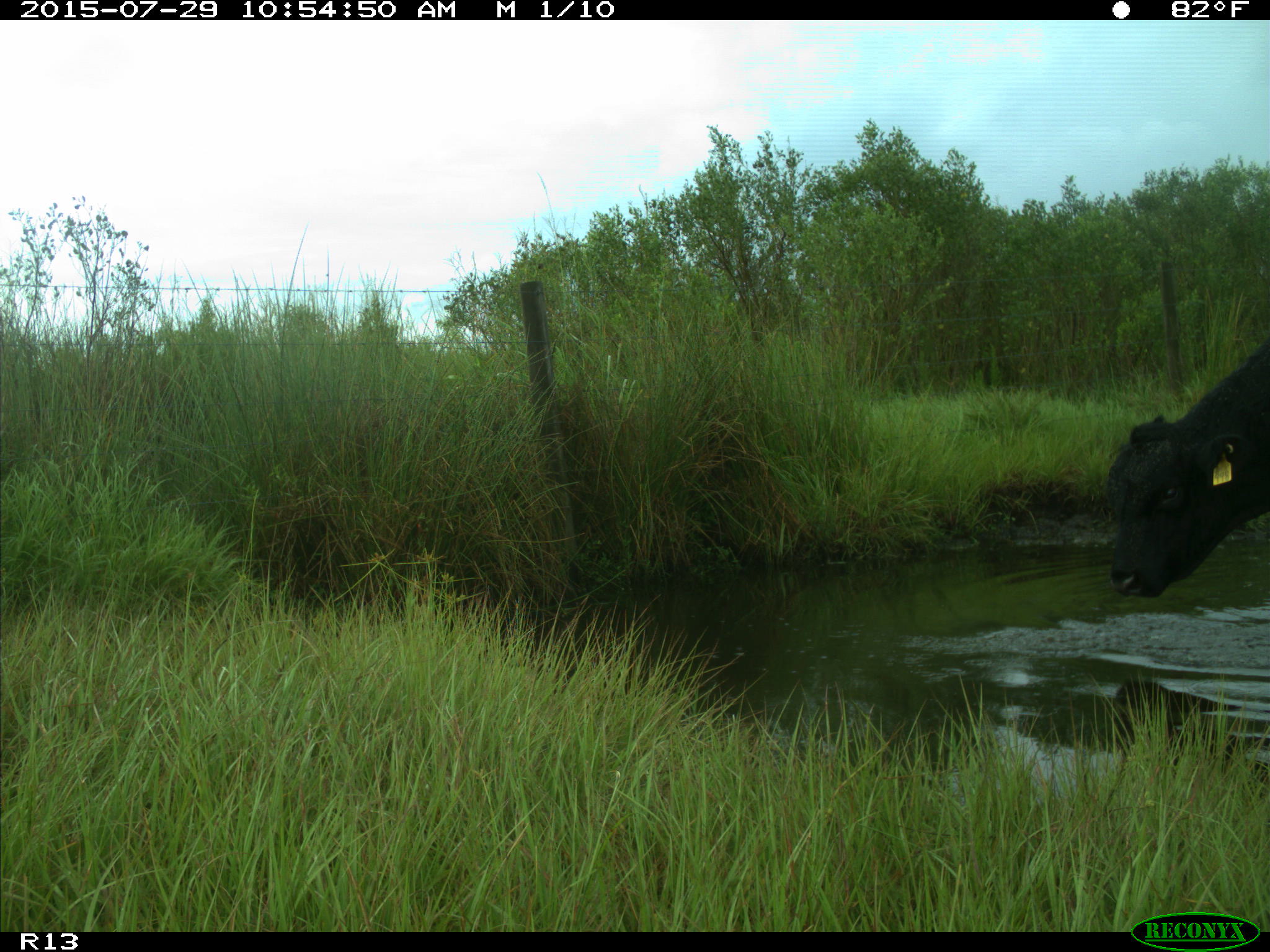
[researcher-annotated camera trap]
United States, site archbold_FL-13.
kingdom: Animalia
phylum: Chordata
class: Mammalia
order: Artiodactyla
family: Bovidae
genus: Bos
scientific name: Bos taurus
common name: domestic cow